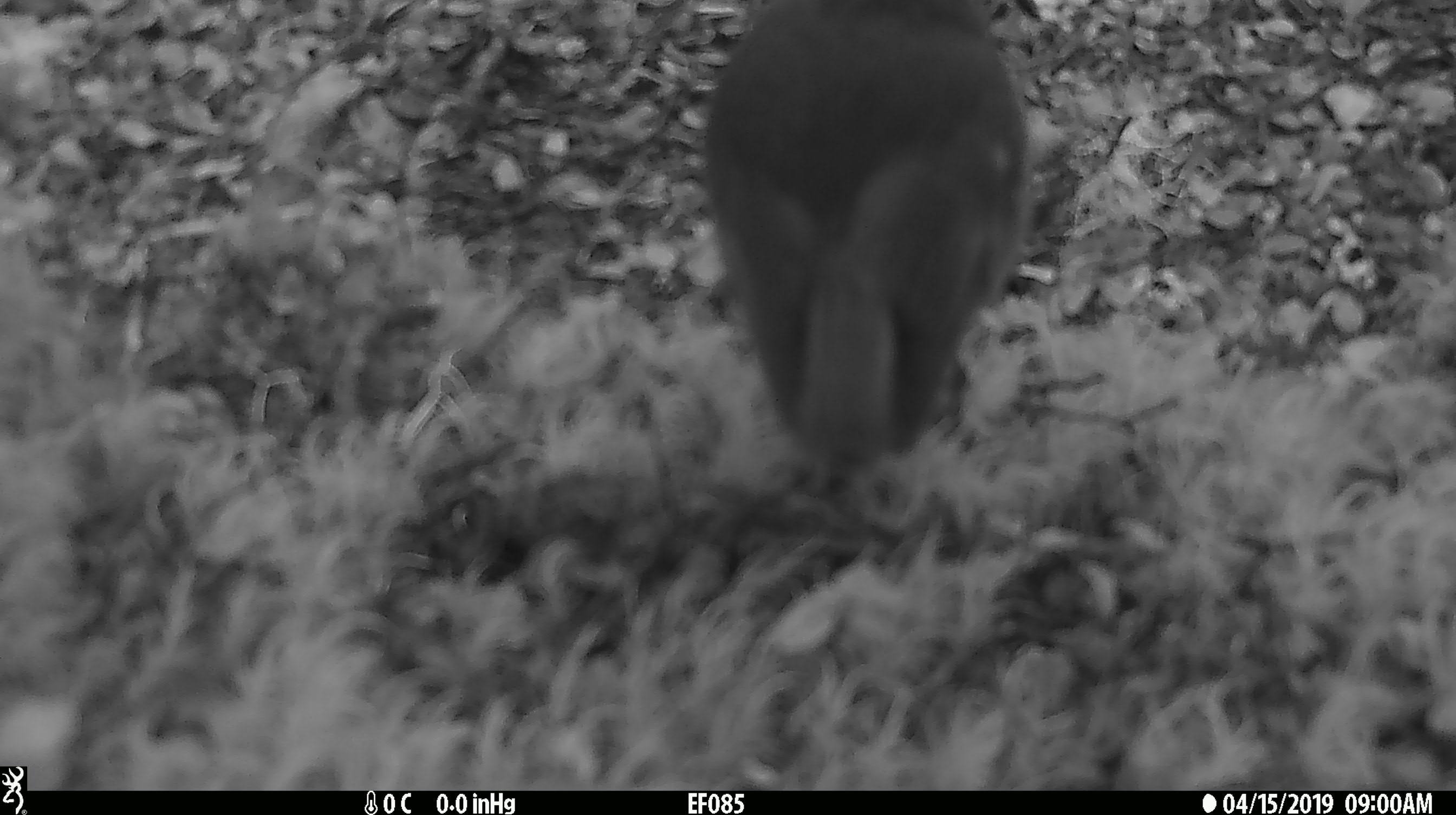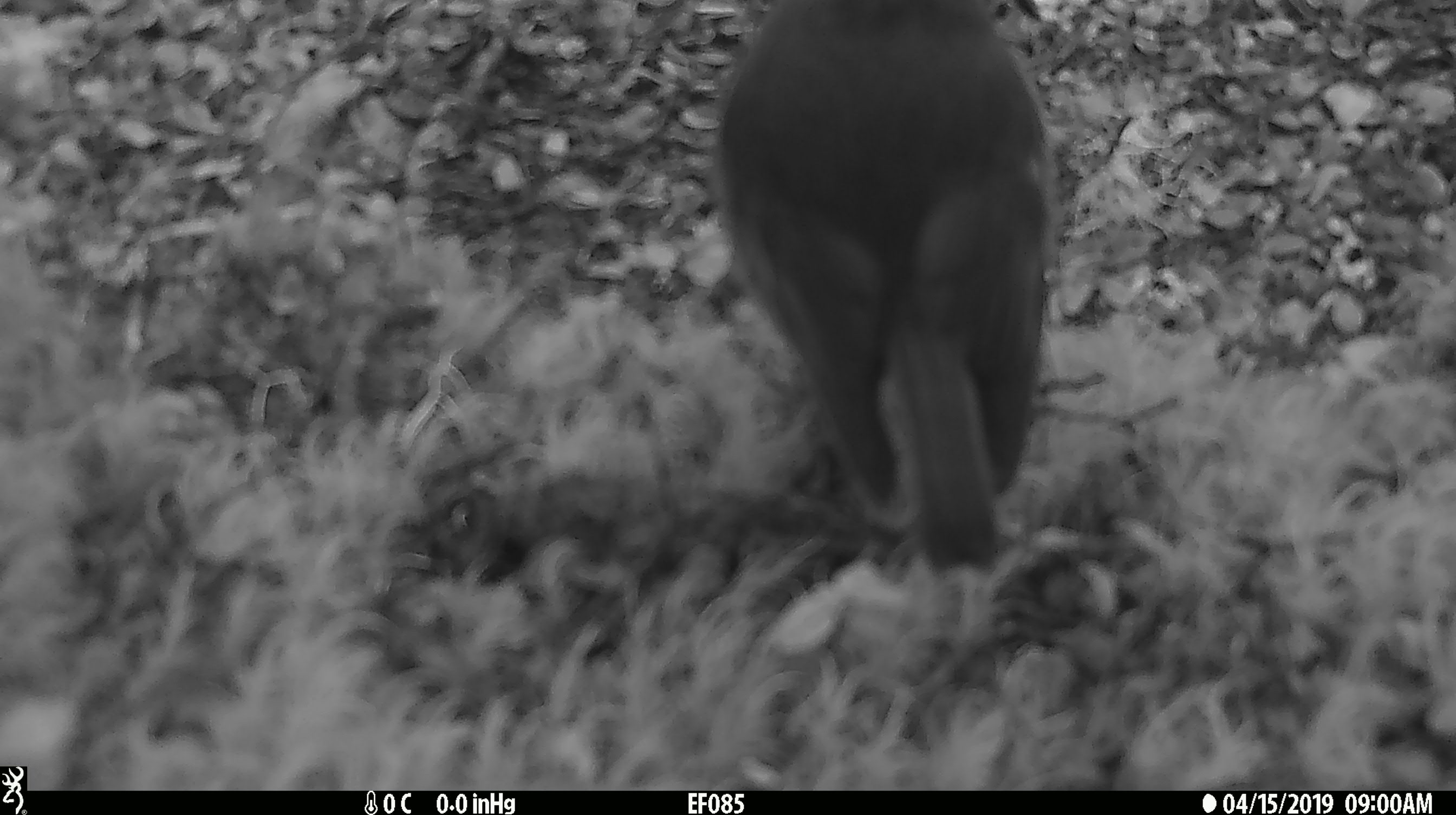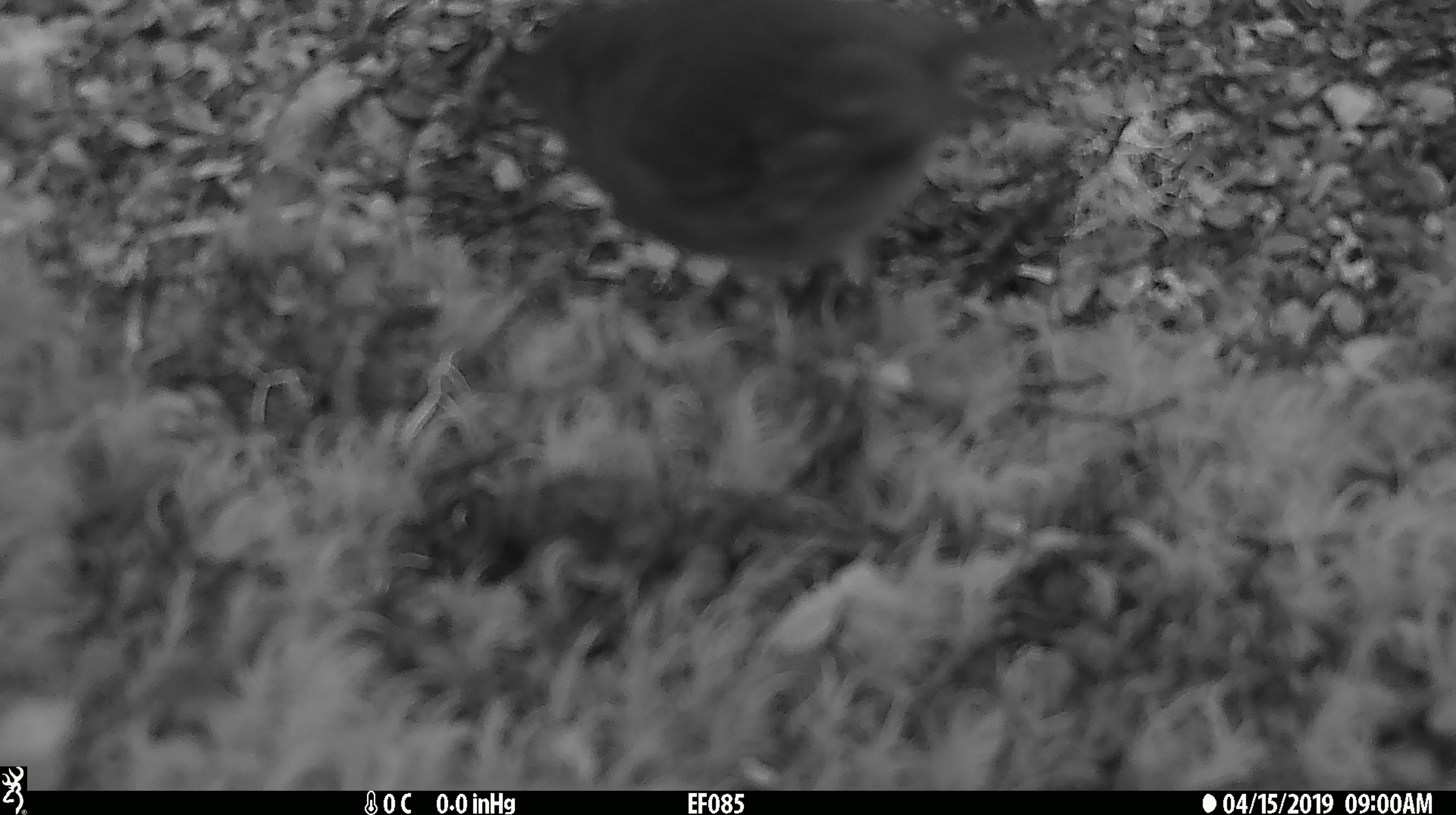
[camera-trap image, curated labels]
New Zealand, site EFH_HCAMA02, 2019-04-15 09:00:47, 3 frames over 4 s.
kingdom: Animalia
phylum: Chordata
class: Aves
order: Passeriformes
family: Petroicidae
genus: Petroica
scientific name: Petroica australis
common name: new zealand robin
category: robin